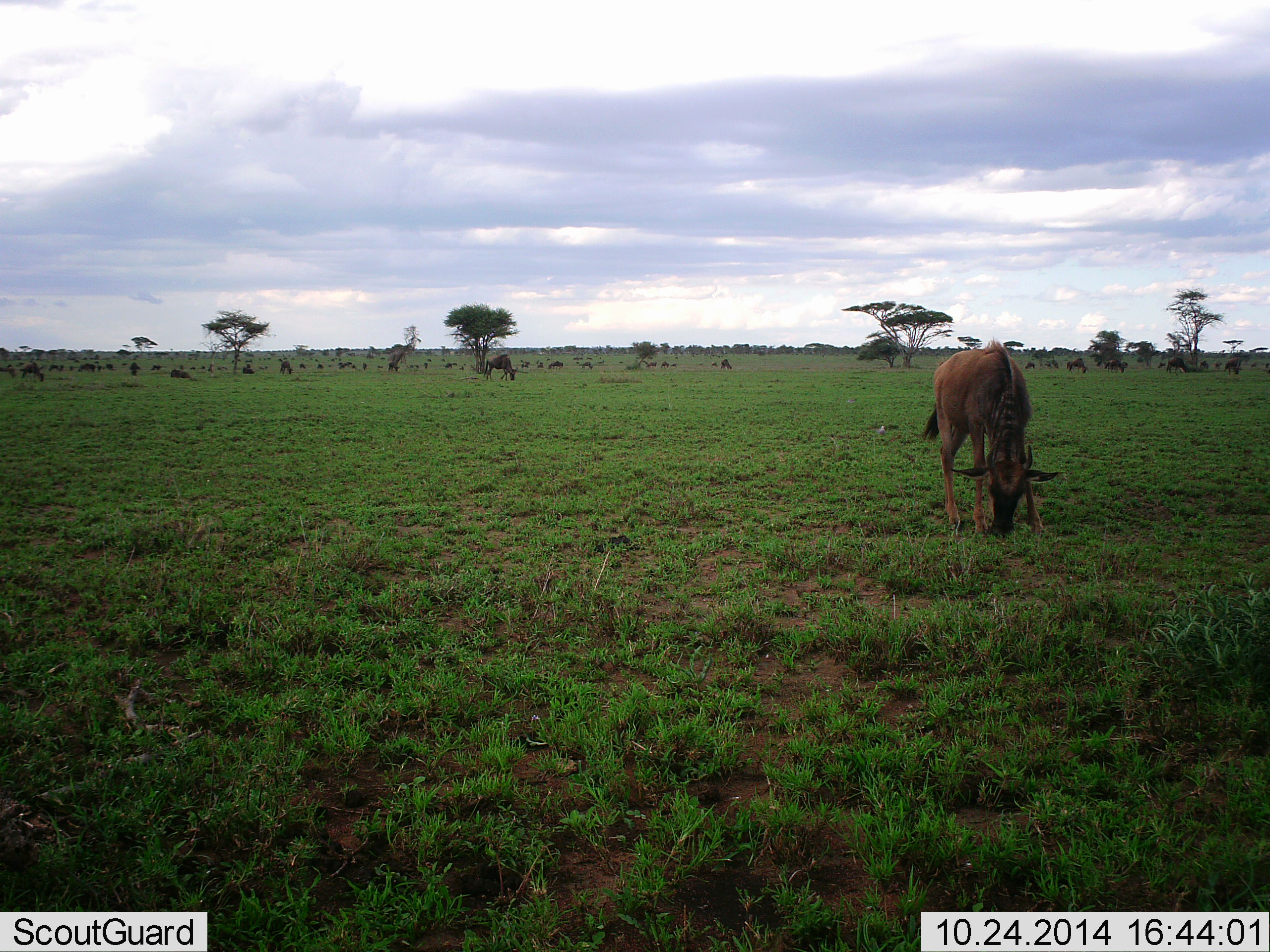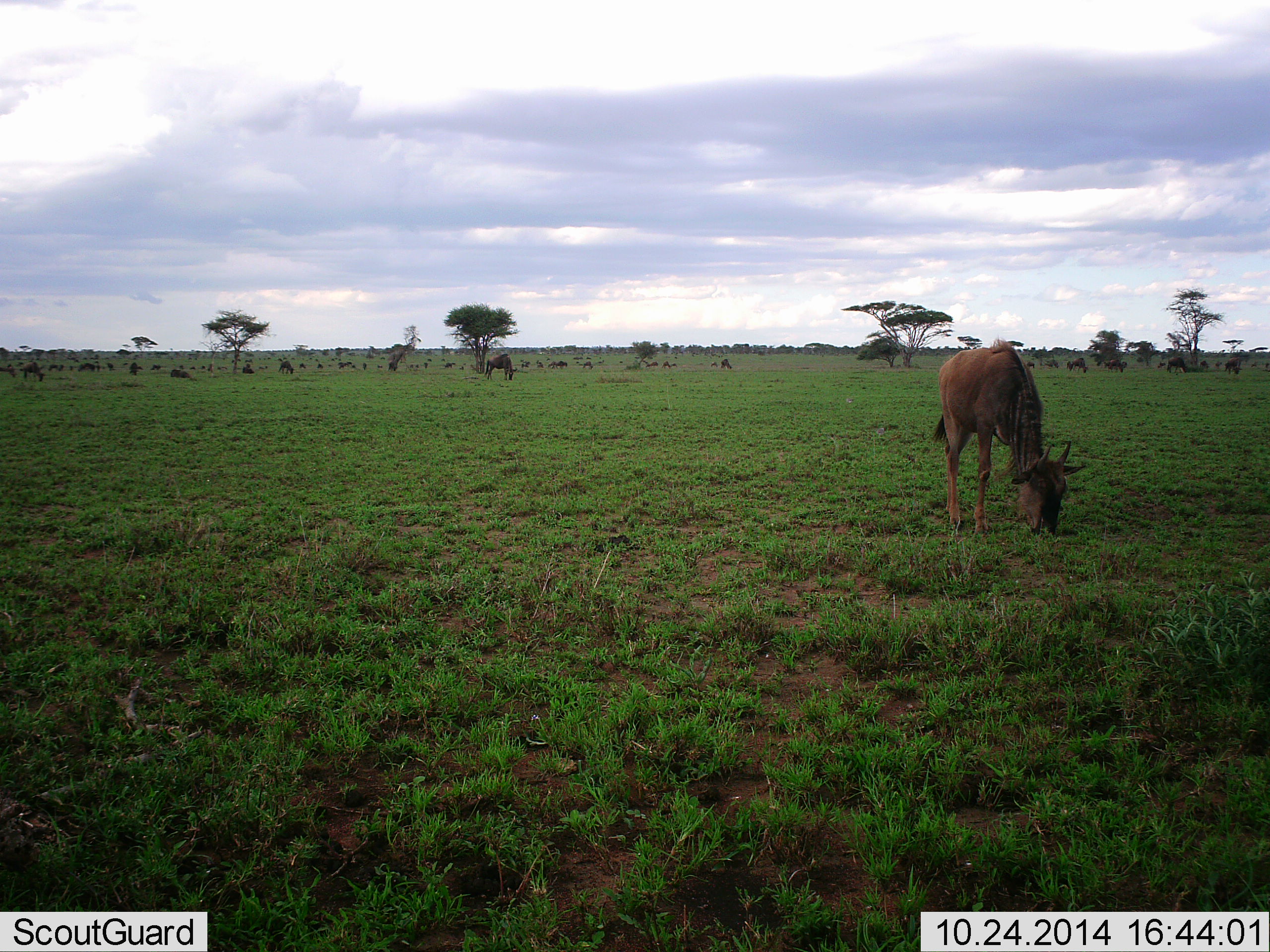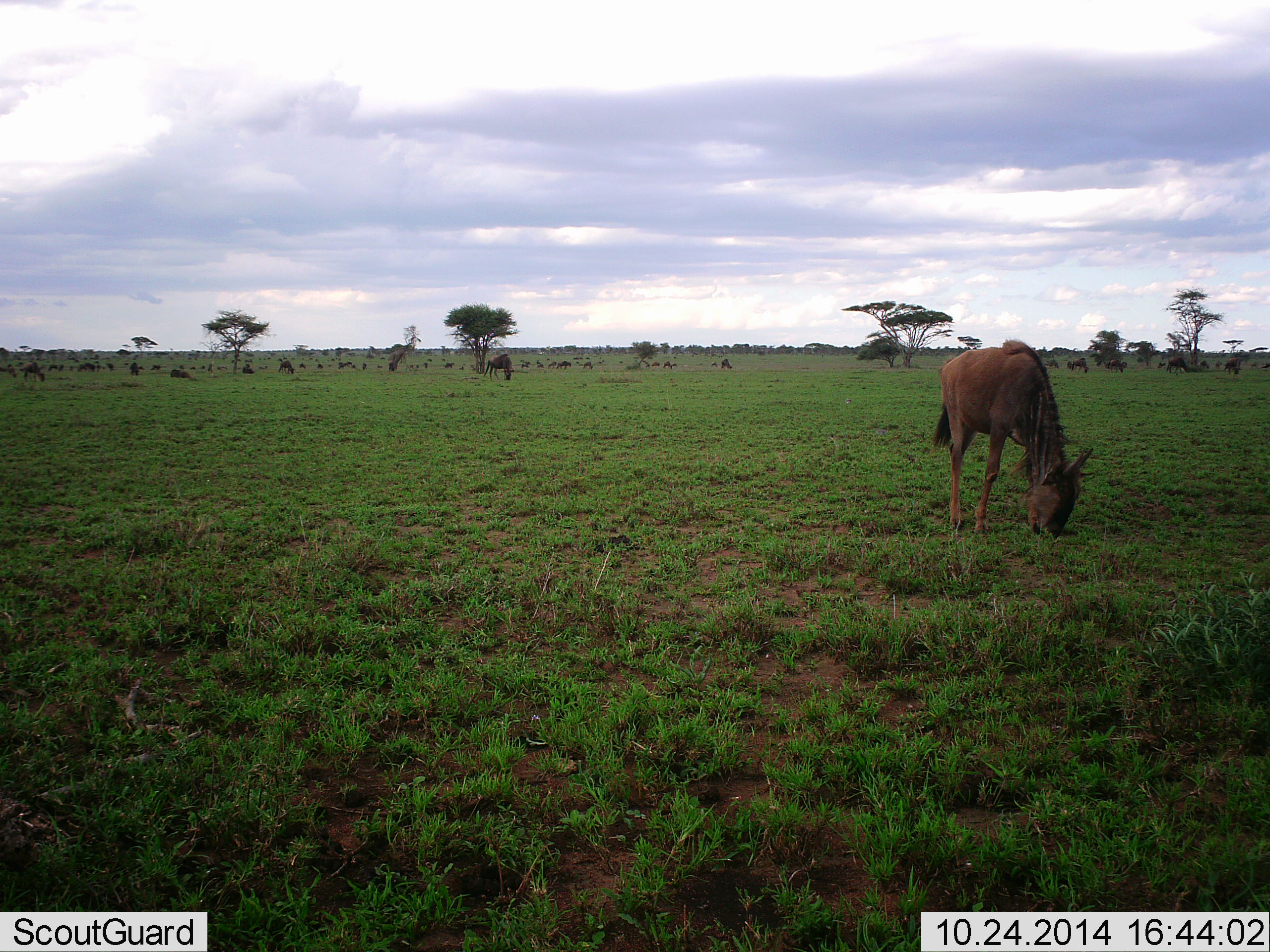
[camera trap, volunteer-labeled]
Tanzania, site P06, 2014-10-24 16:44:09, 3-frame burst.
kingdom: Animalia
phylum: Chordata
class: Mammalia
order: Artiodactyla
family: Bovidae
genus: Connochaetes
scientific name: Connochaetes taurinus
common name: blue wildebeest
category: wildebeest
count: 11-50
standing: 30%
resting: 10%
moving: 10%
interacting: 0%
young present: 0%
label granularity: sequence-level